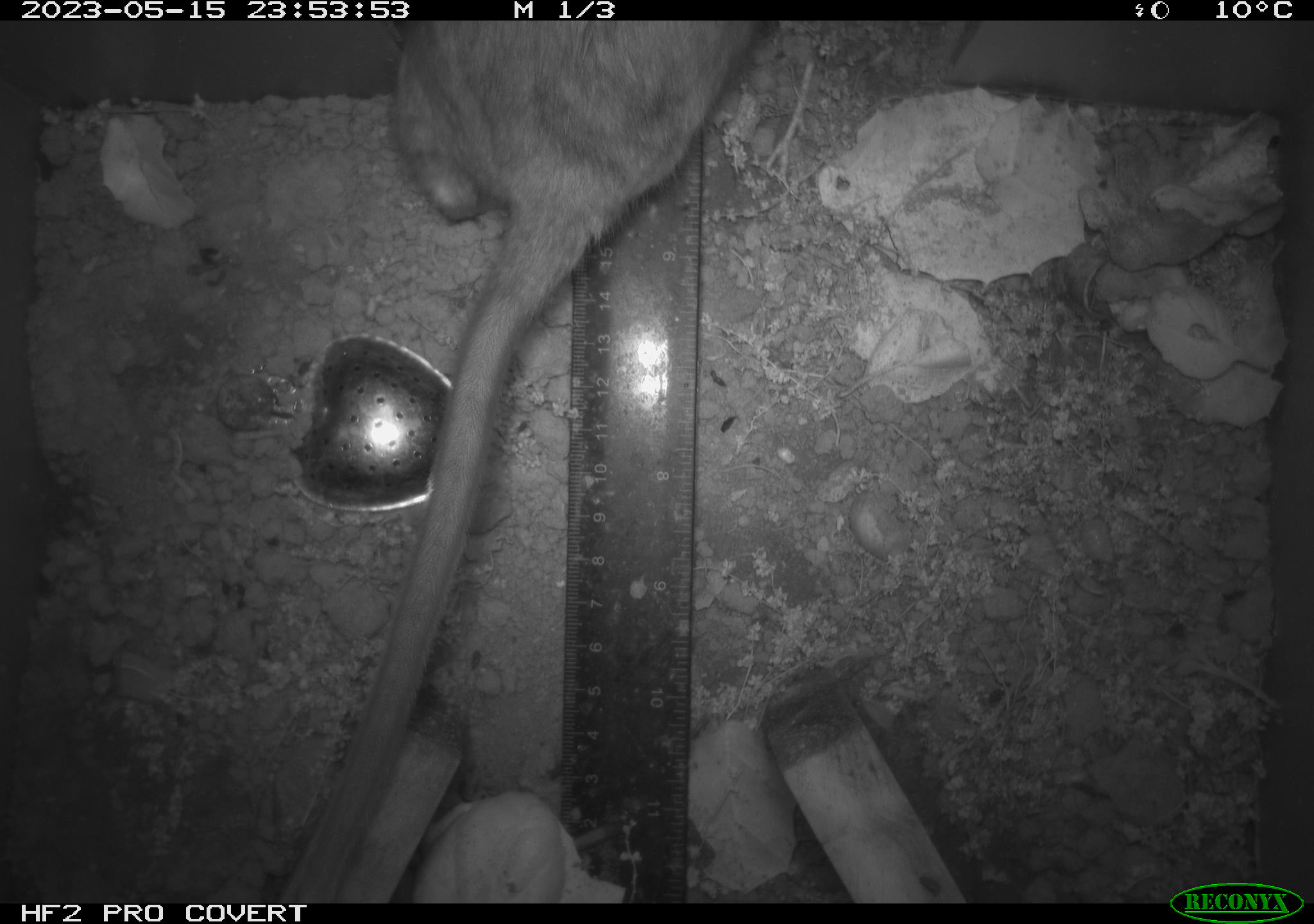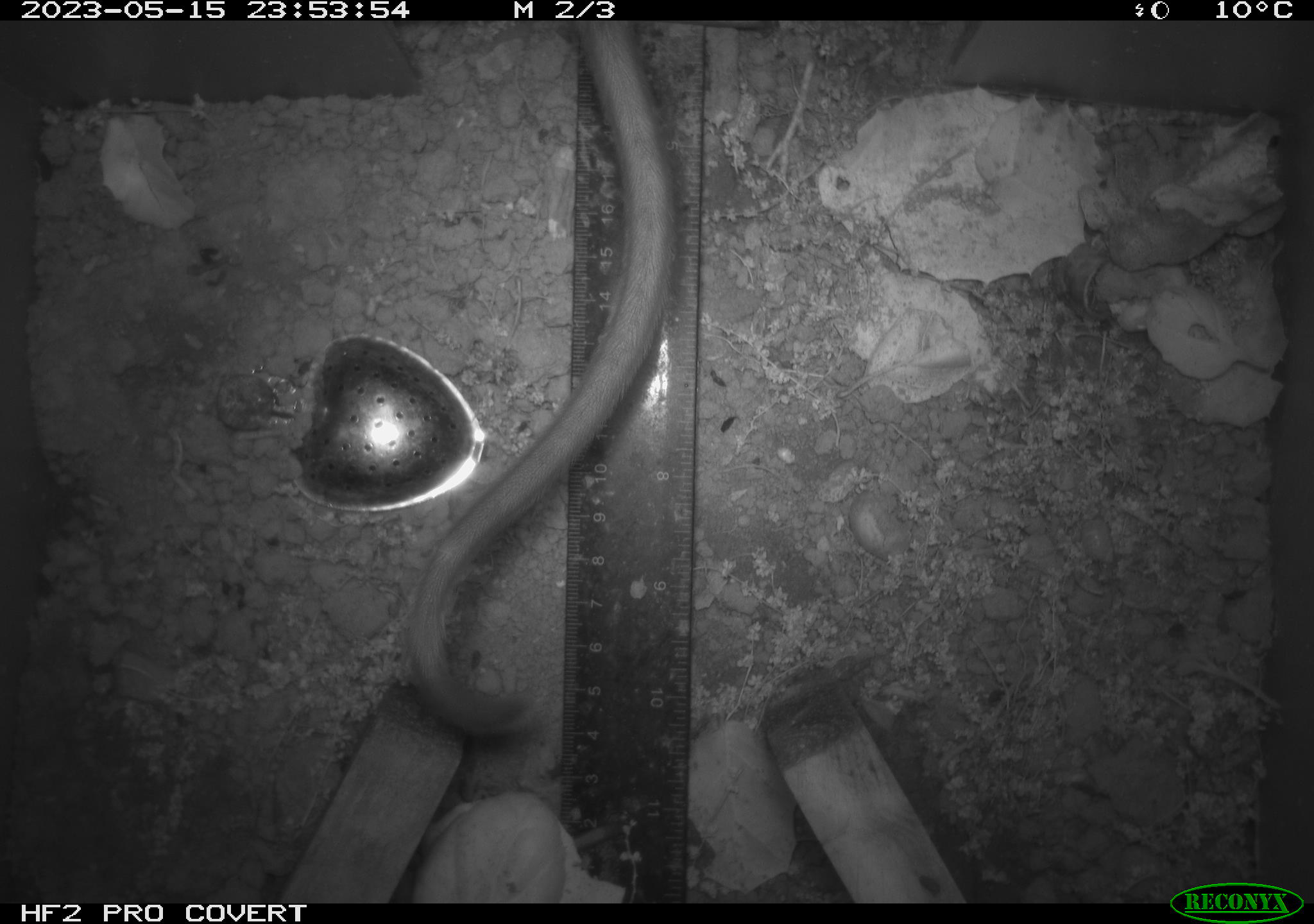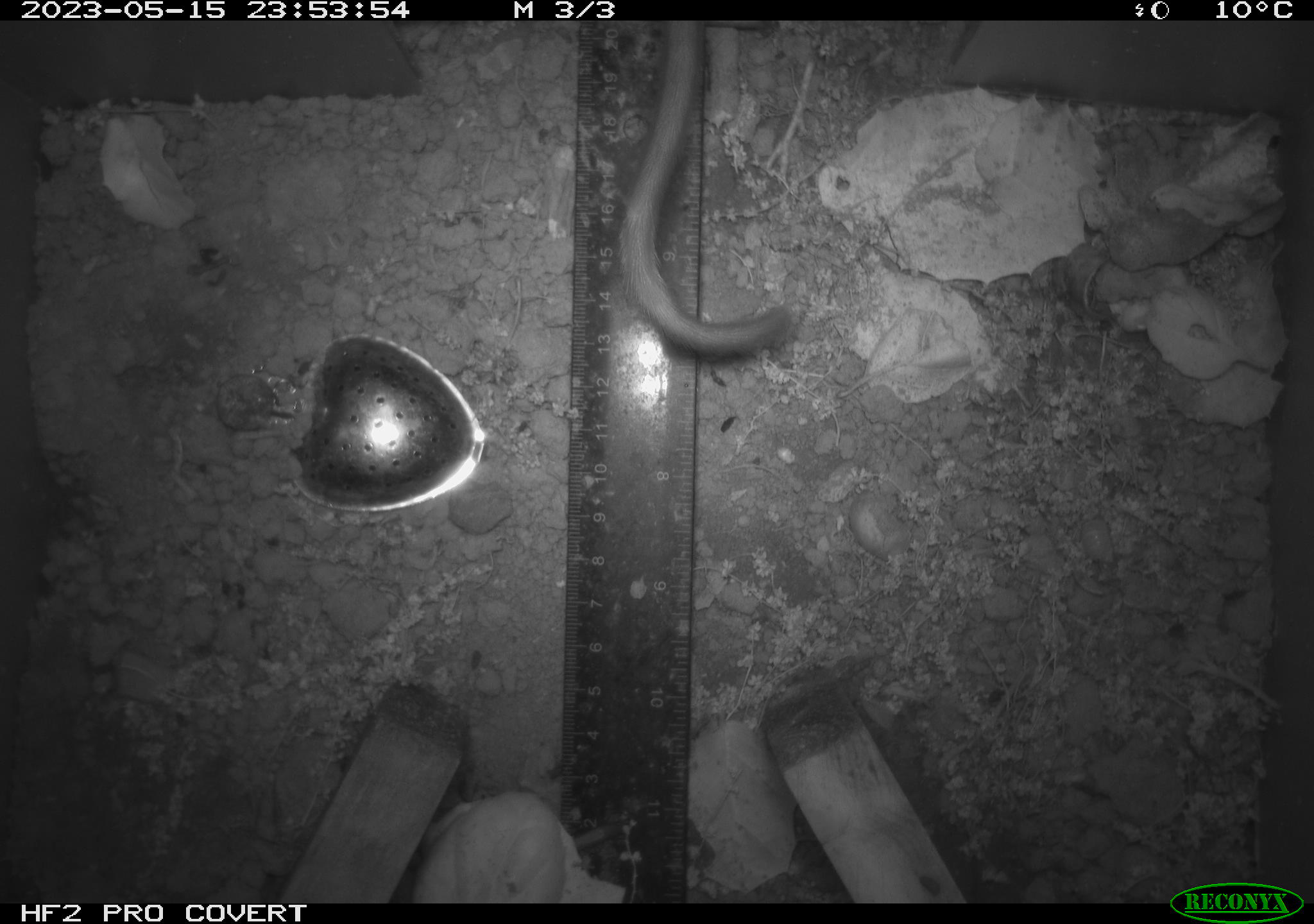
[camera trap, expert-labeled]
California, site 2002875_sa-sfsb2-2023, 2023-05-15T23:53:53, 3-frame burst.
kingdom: Animalia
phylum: Chordata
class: Mammalia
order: Rodentia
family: Cricetidae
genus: Neotoma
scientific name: Neotoma fuscipes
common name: dusky-footed woodrat